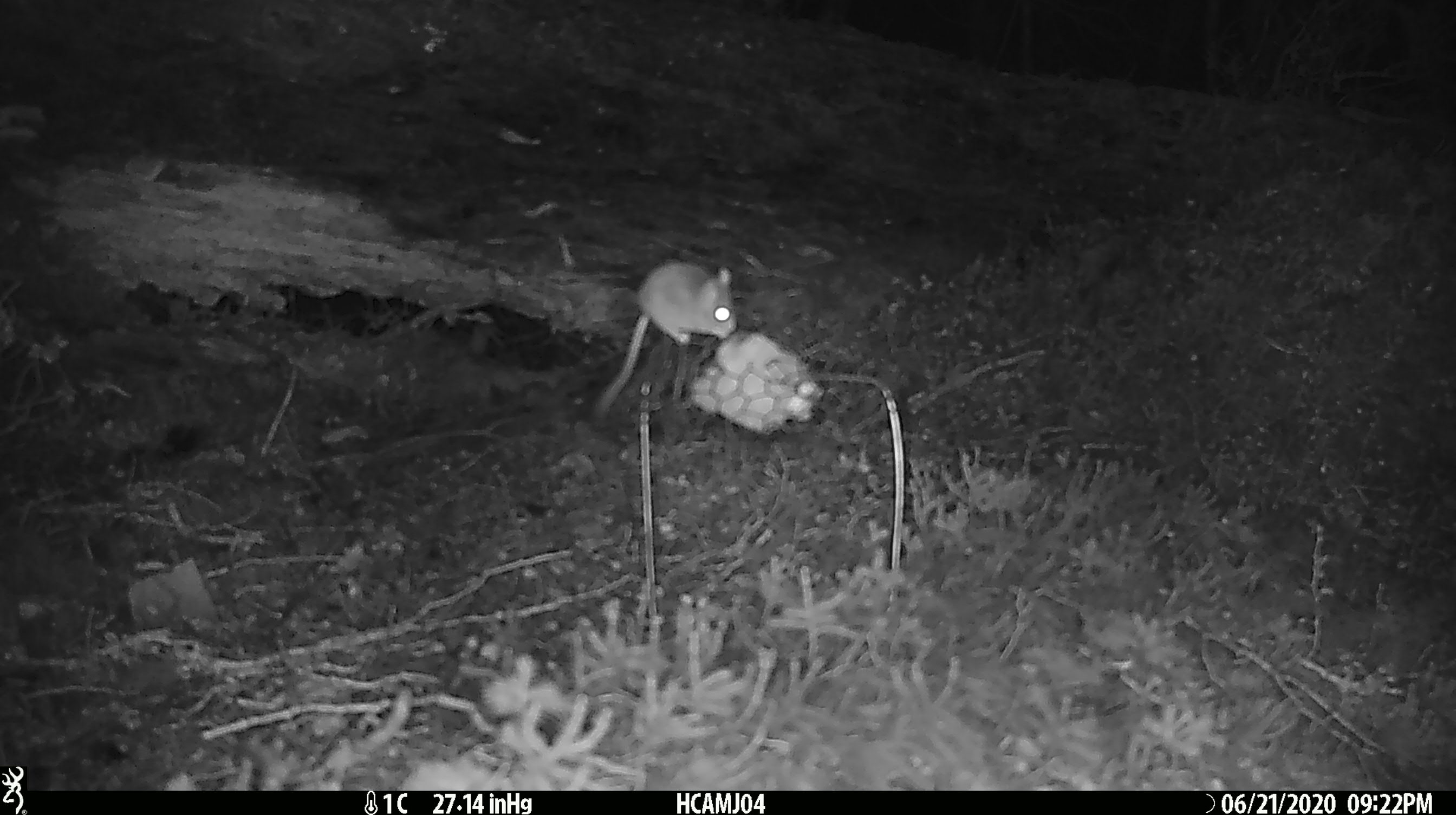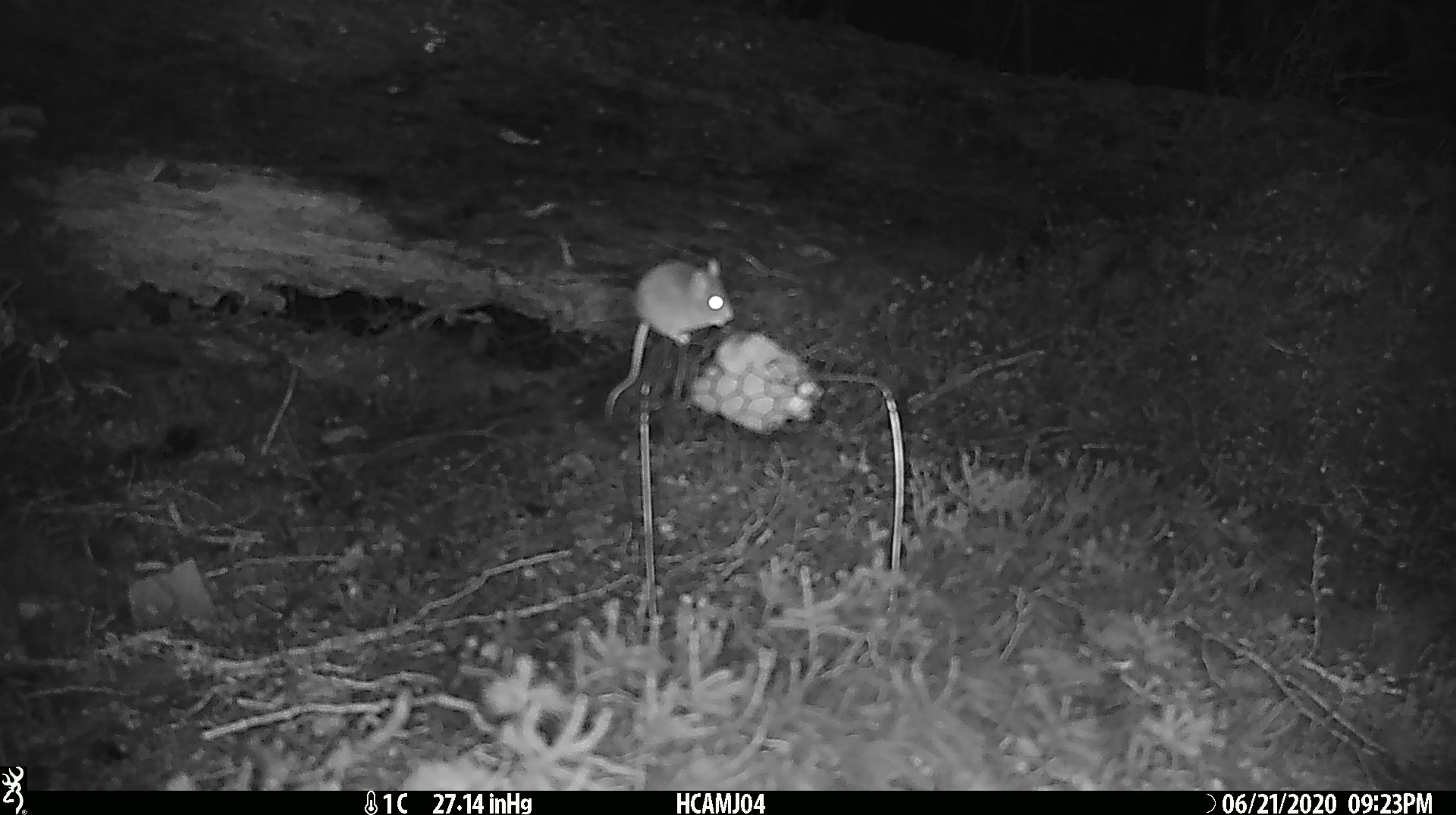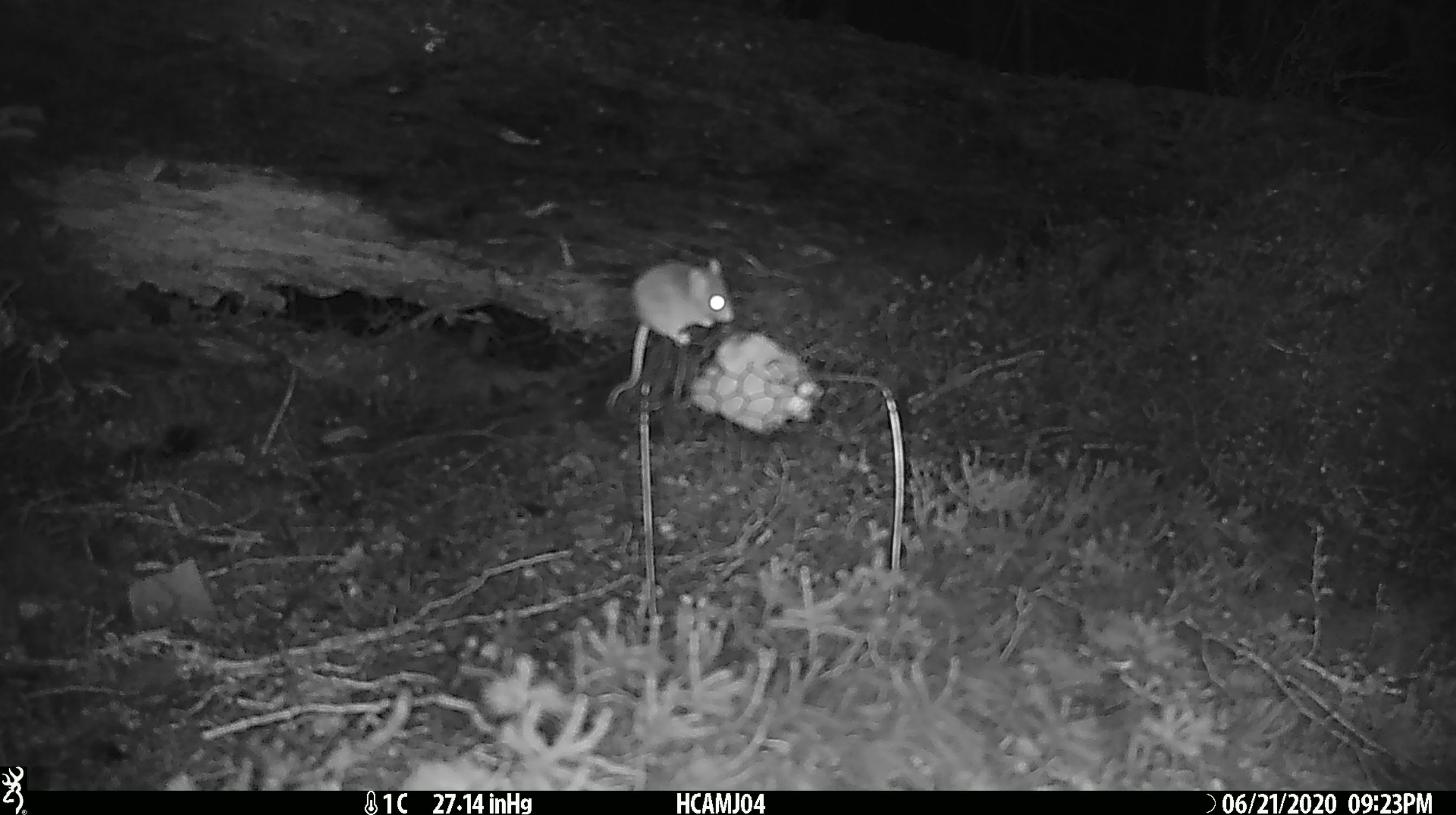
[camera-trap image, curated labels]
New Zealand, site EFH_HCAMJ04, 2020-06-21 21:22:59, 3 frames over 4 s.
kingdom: Animalia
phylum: Chordata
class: Mammalia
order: Rodentia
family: Muridae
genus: Mus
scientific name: Mus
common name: mouse